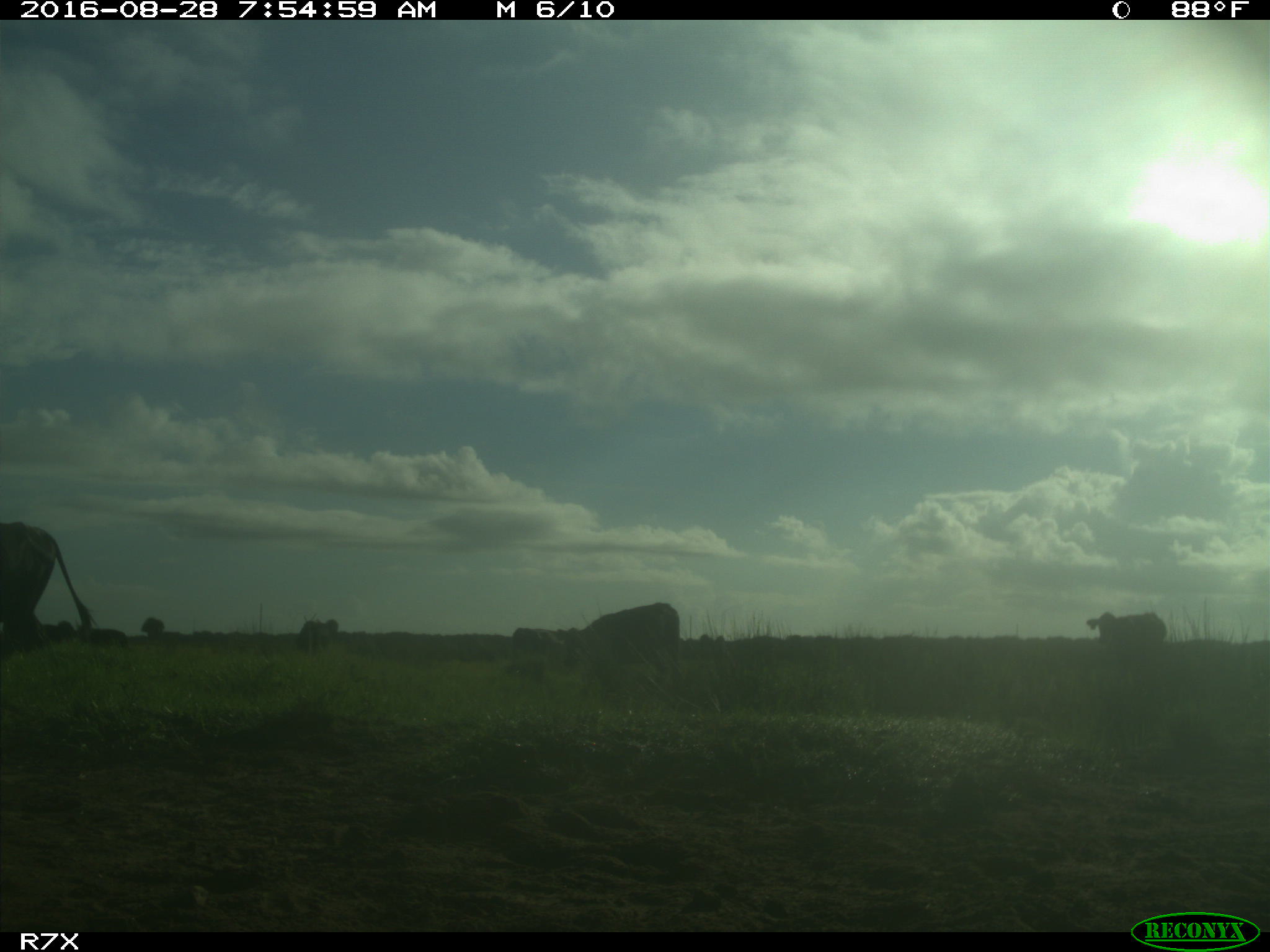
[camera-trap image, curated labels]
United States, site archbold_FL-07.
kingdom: Animalia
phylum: Chordata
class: Mammalia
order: Artiodactyla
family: Bovidae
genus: Bos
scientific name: Bos taurus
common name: domestic cow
Bos taurus (domestic cow).